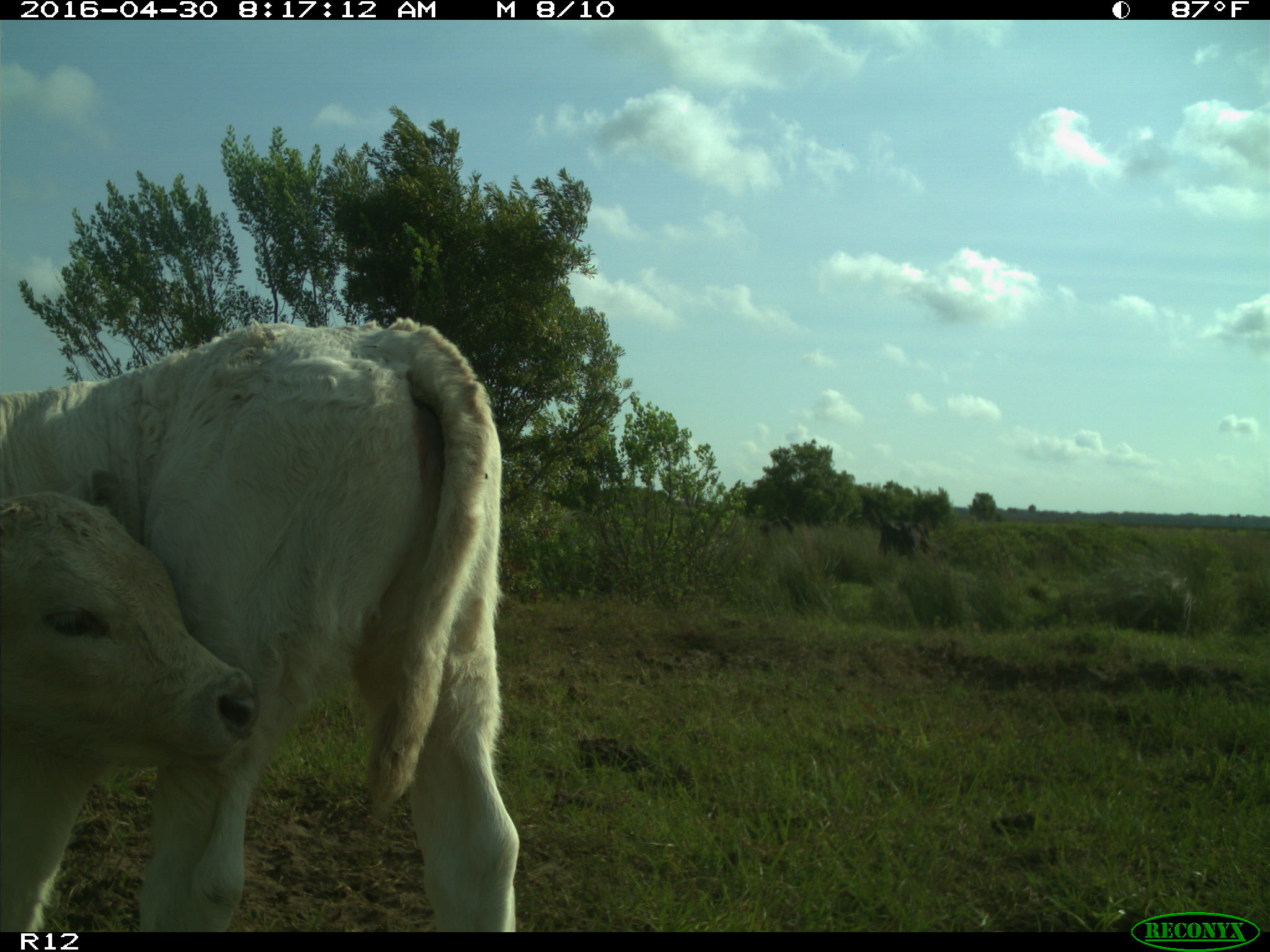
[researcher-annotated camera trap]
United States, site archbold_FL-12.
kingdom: Animalia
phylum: Chordata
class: Mammalia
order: Artiodactyla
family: Bovidae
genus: Bos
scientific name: Bos taurus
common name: domestic cow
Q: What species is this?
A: Bos taurus (domestic cow).